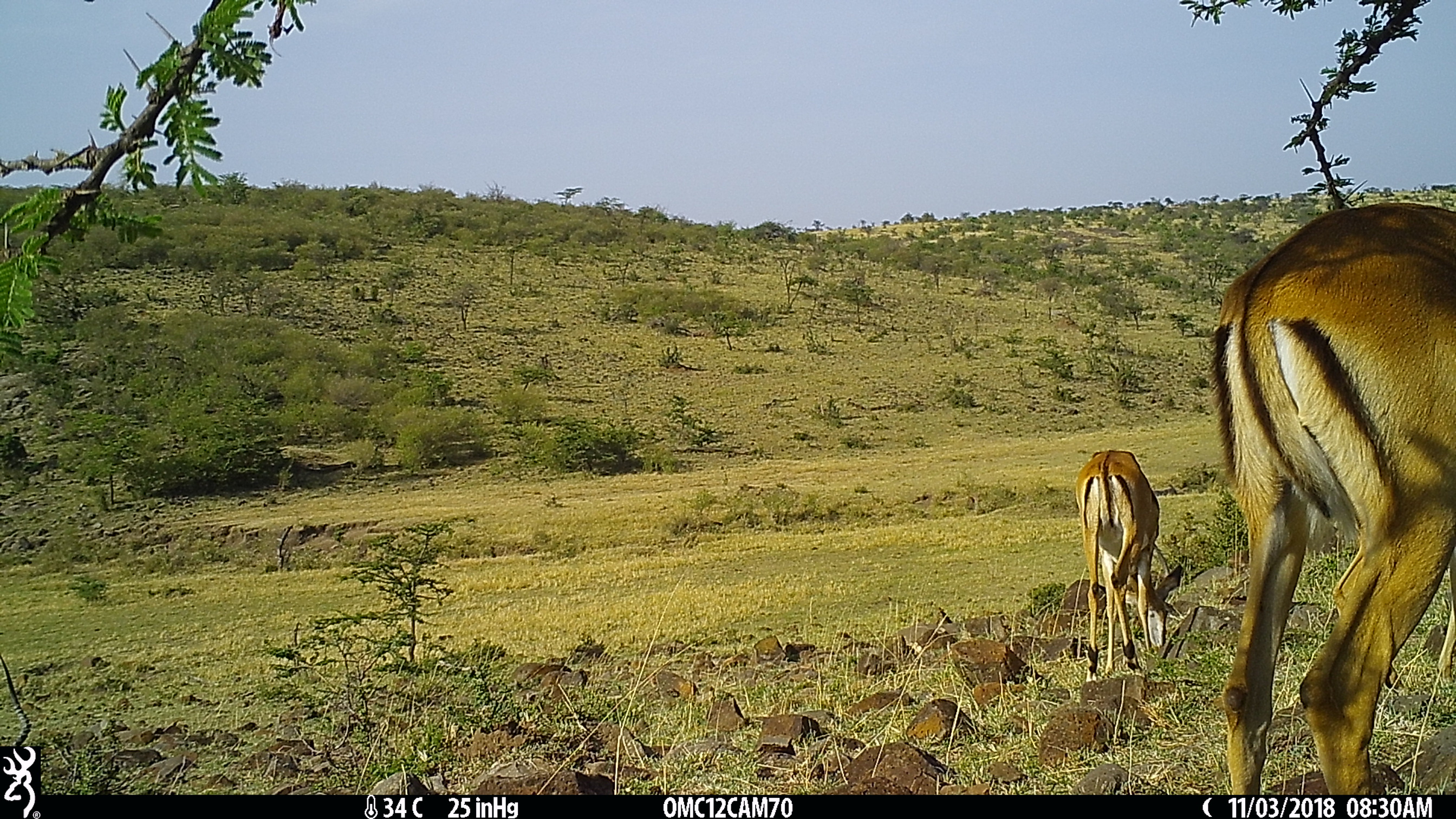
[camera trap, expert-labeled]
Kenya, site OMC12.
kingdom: Animalia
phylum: Chordata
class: Mammalia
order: Artiodactyla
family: Bovidae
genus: Aepyceros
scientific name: Aepyceros melampus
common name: impala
Impala (Aepyceros melampus).